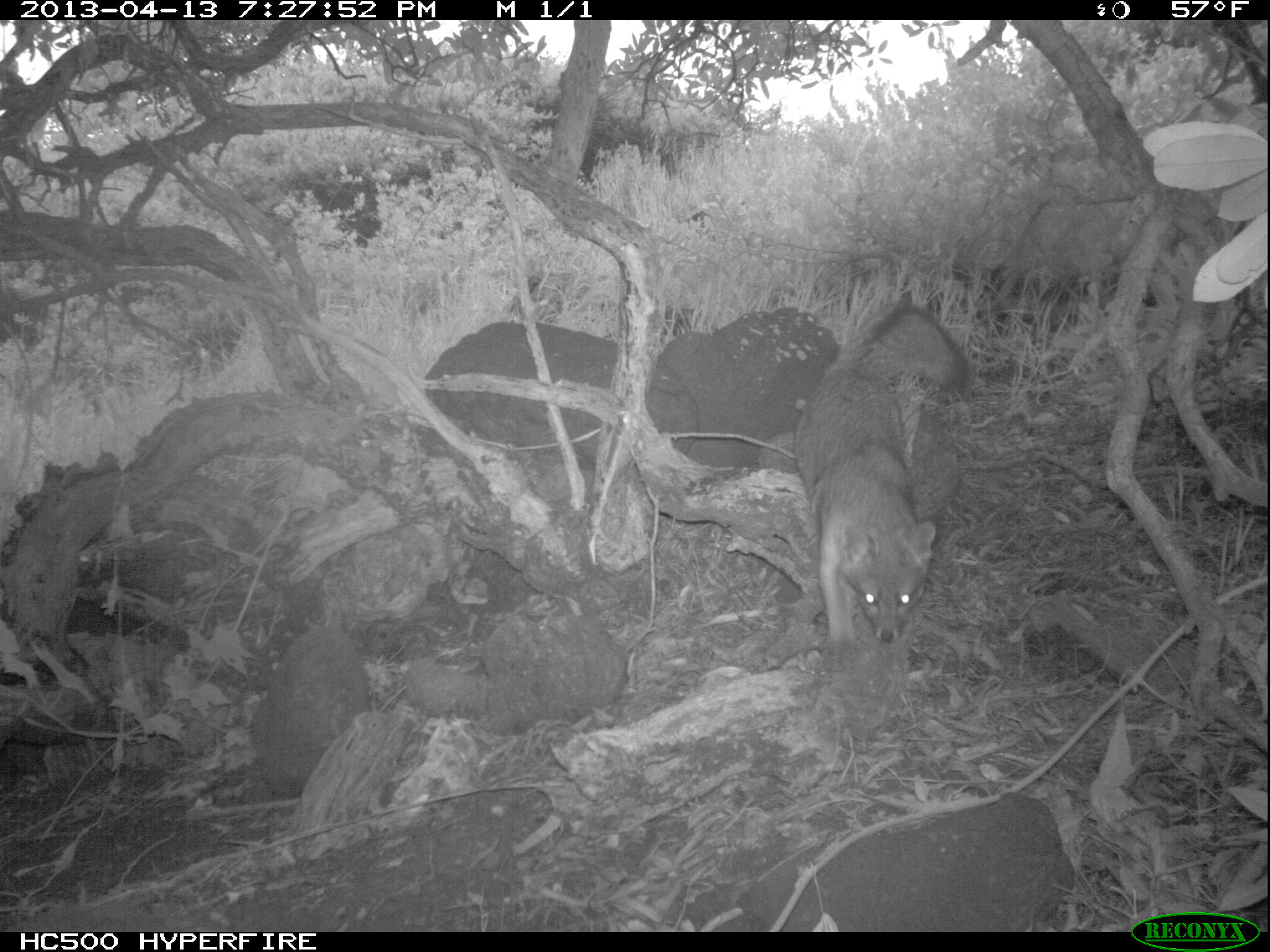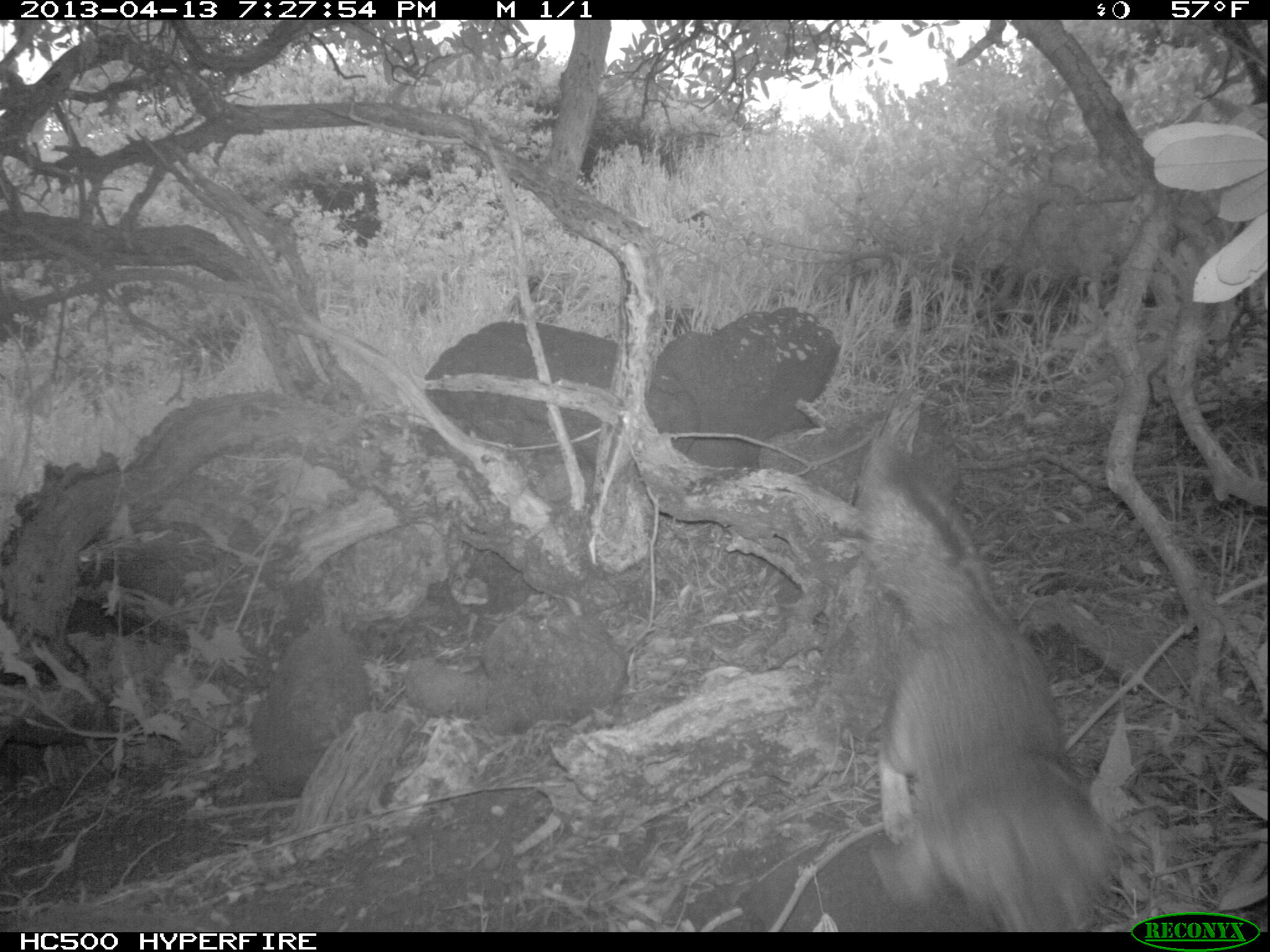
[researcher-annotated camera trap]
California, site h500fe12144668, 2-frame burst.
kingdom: Animalia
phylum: Chordata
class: Mammalia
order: Carnivora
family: Canidae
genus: Urocyon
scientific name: Urocyon littoralis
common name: island fox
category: fox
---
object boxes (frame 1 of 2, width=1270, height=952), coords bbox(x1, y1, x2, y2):
fox: bbox(795, 302, 970, 643)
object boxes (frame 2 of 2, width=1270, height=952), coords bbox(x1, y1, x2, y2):
fox: bbox(853, 443, 1122, 931)